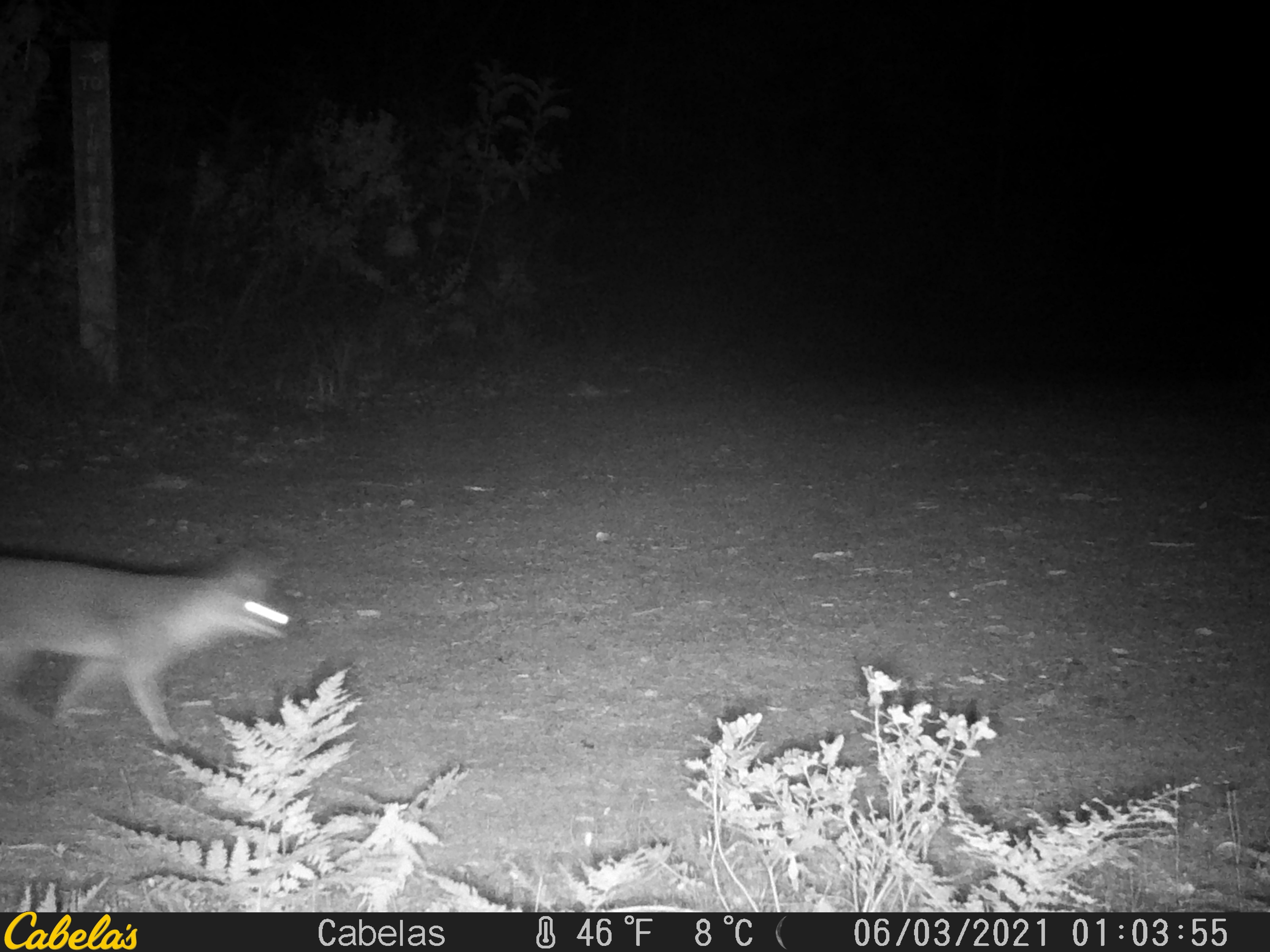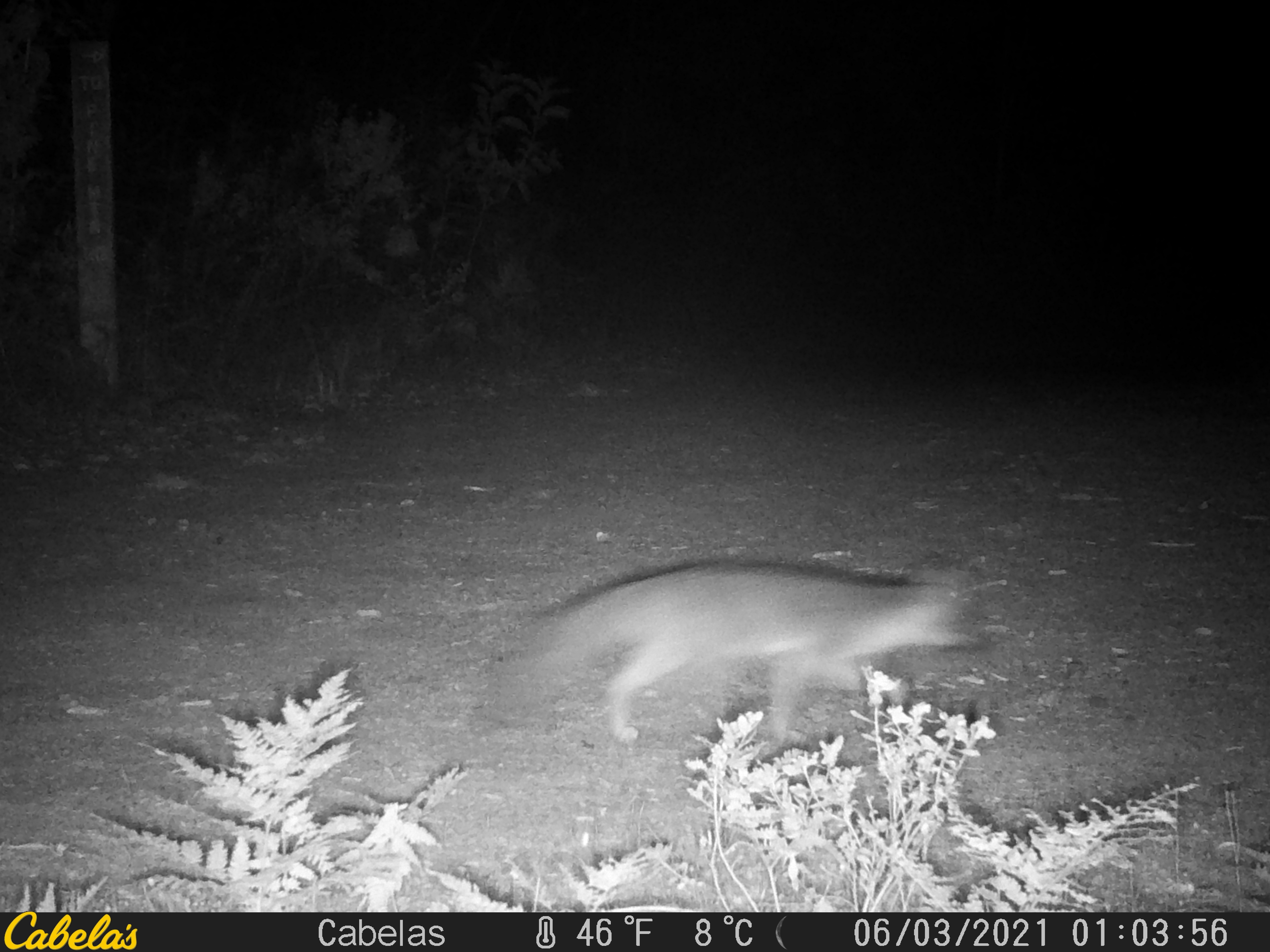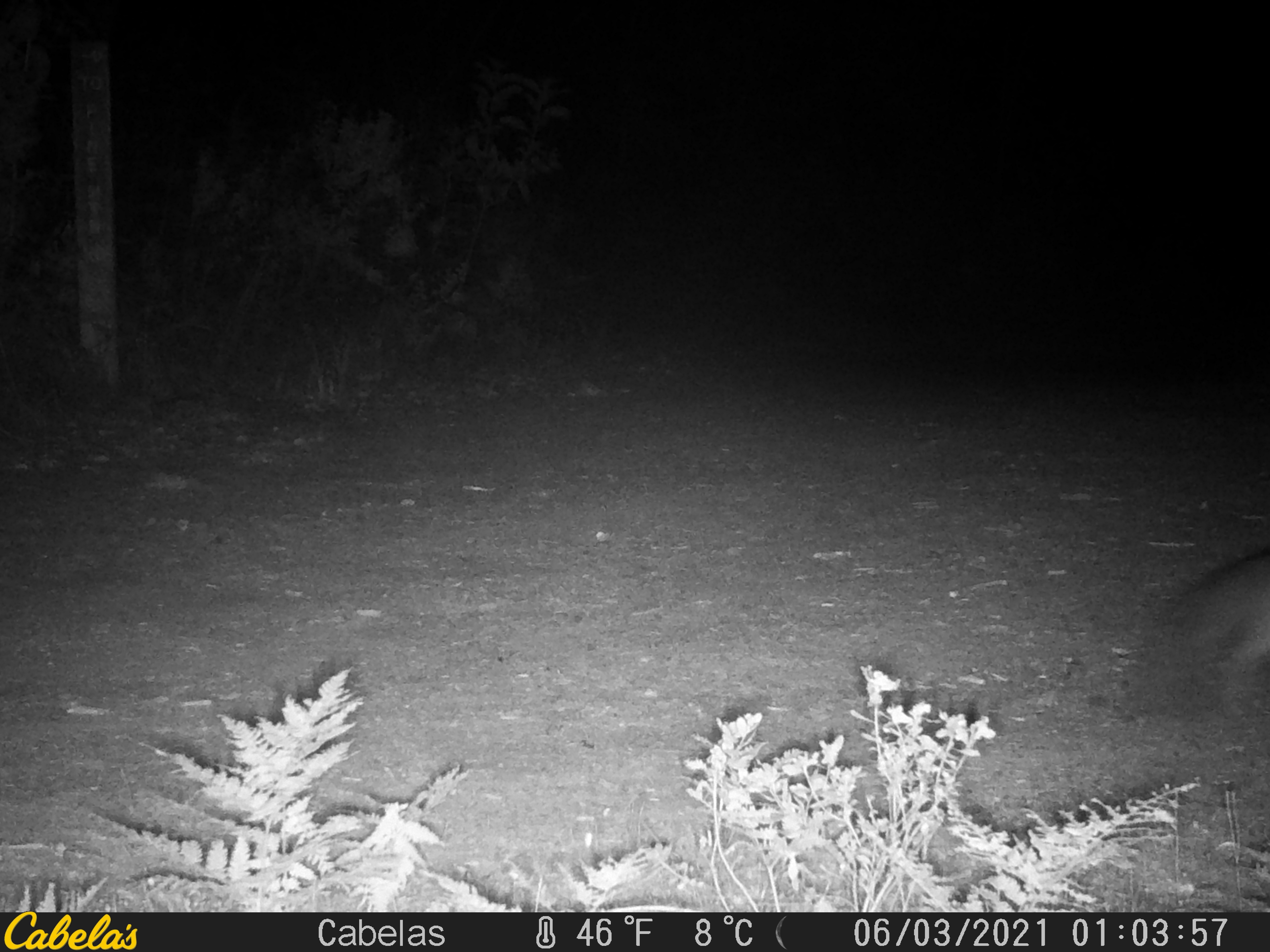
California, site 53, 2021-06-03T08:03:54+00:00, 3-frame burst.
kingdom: Animalia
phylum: Chordata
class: Mammalia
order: Carnivora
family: Canidae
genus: Urocyon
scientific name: Urocyon cinereoargenteus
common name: gray fox